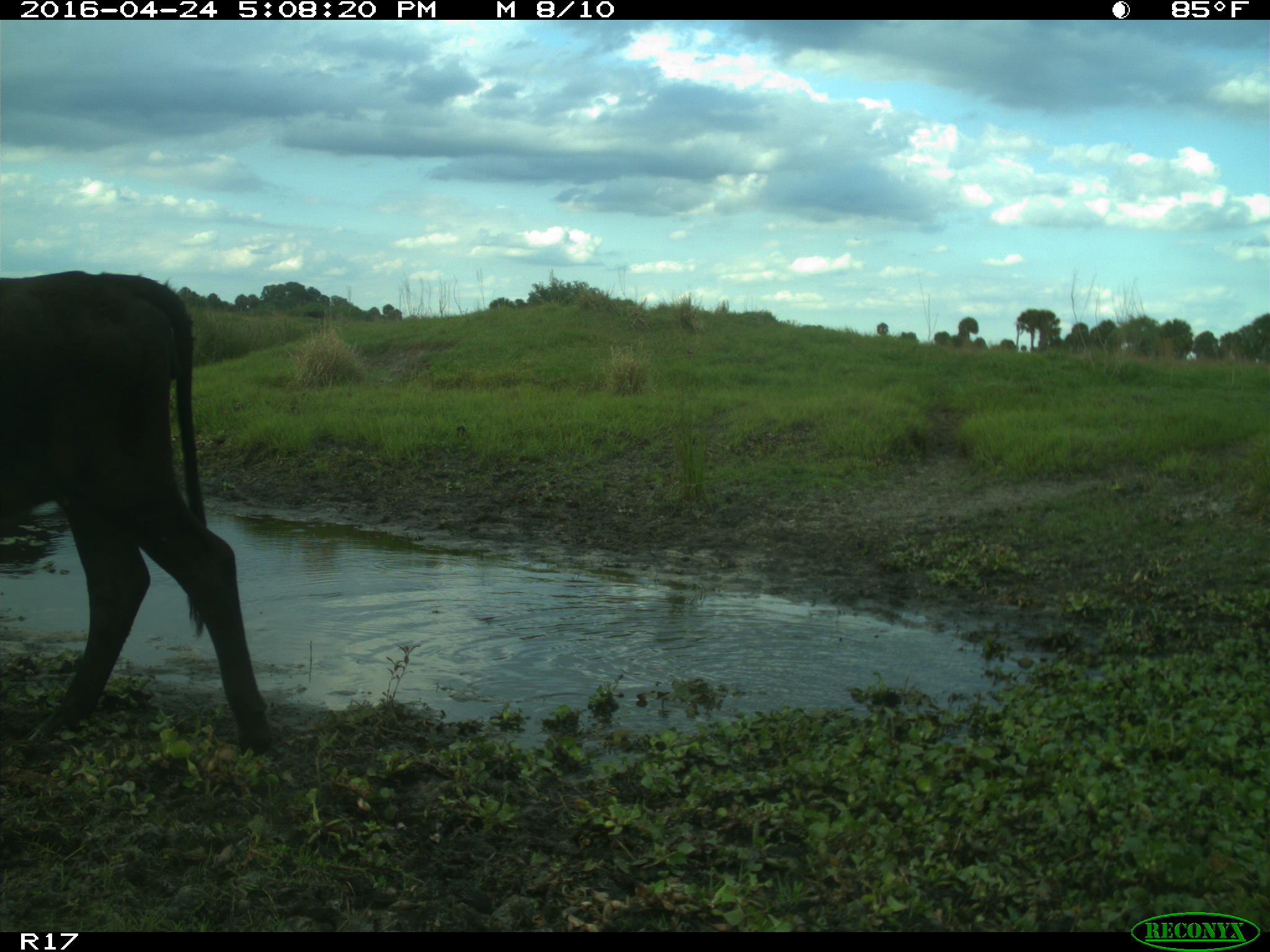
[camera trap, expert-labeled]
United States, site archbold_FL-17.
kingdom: Animalia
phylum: Chordata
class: Mammalia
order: Artiodactyla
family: Bovidae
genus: Bos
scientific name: Bos taurus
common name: domestic cow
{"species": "Bos taurus (domestic cow)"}